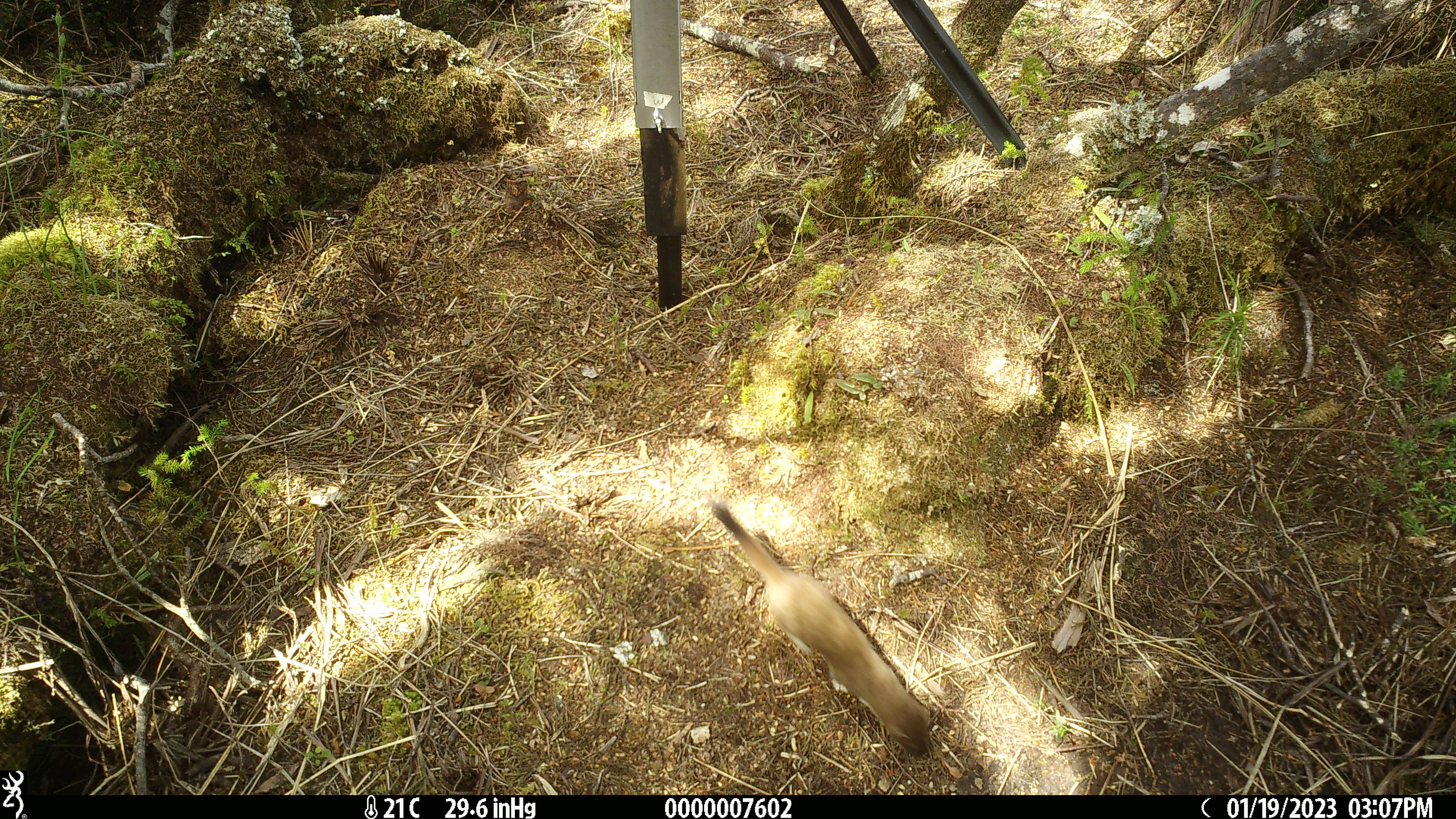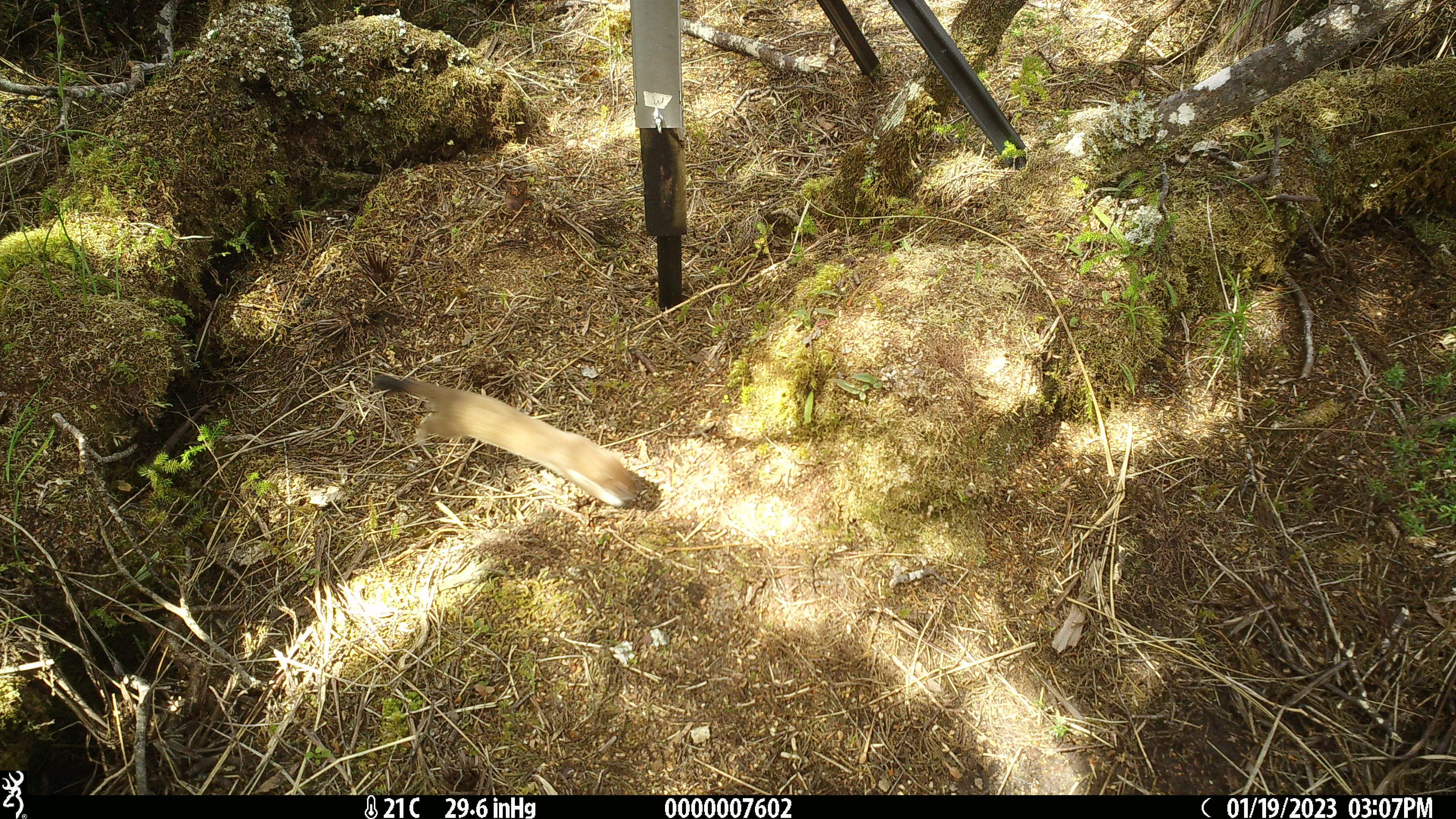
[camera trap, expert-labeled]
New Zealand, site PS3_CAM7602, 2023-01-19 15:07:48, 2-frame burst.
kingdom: Animalia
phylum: Chordata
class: Mammalia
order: Carnivora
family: Mustelidae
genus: Mustela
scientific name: Mustela erminea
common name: stoat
Stoat (Mustela erminea).